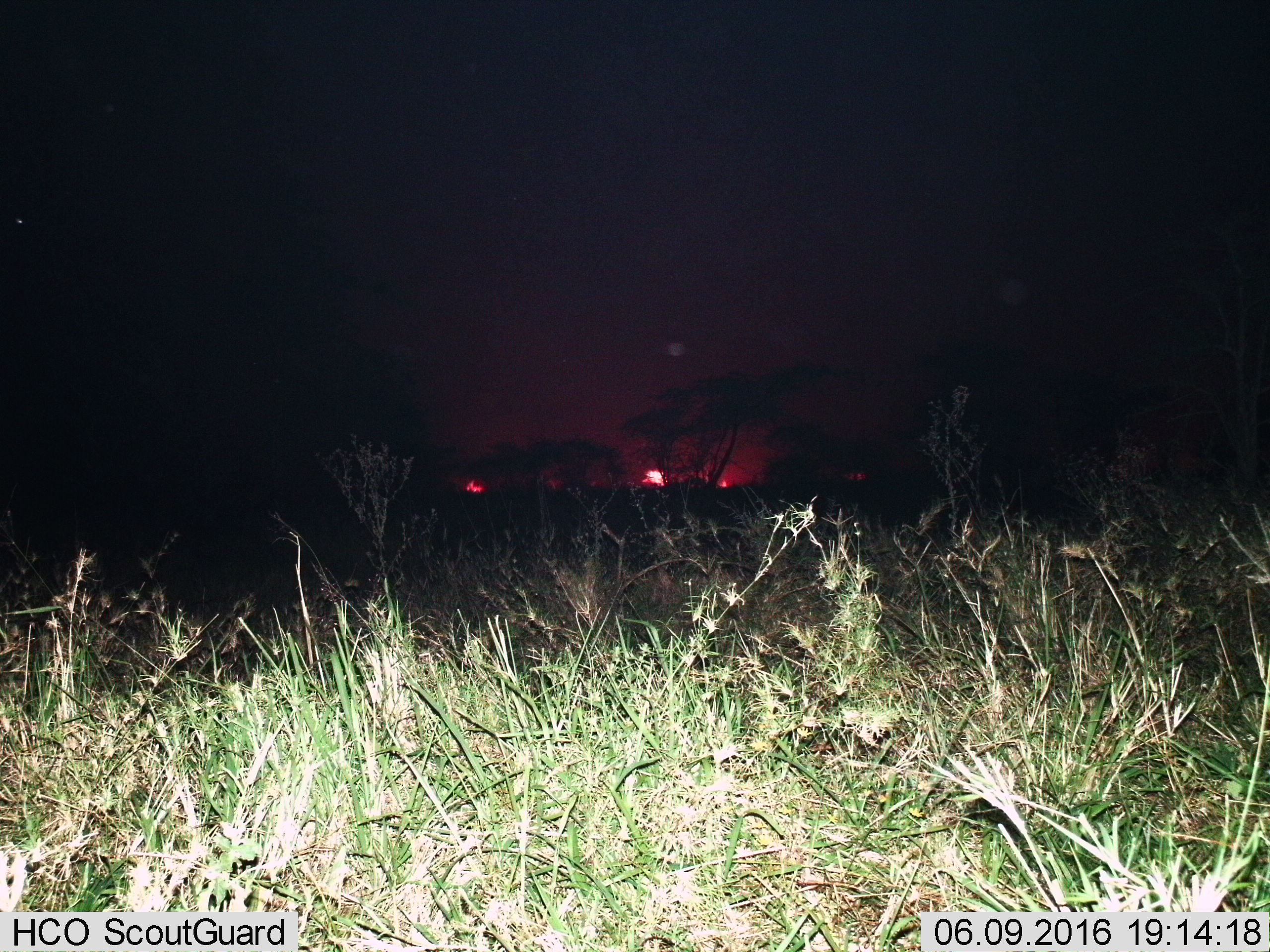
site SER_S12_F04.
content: unidentified animal